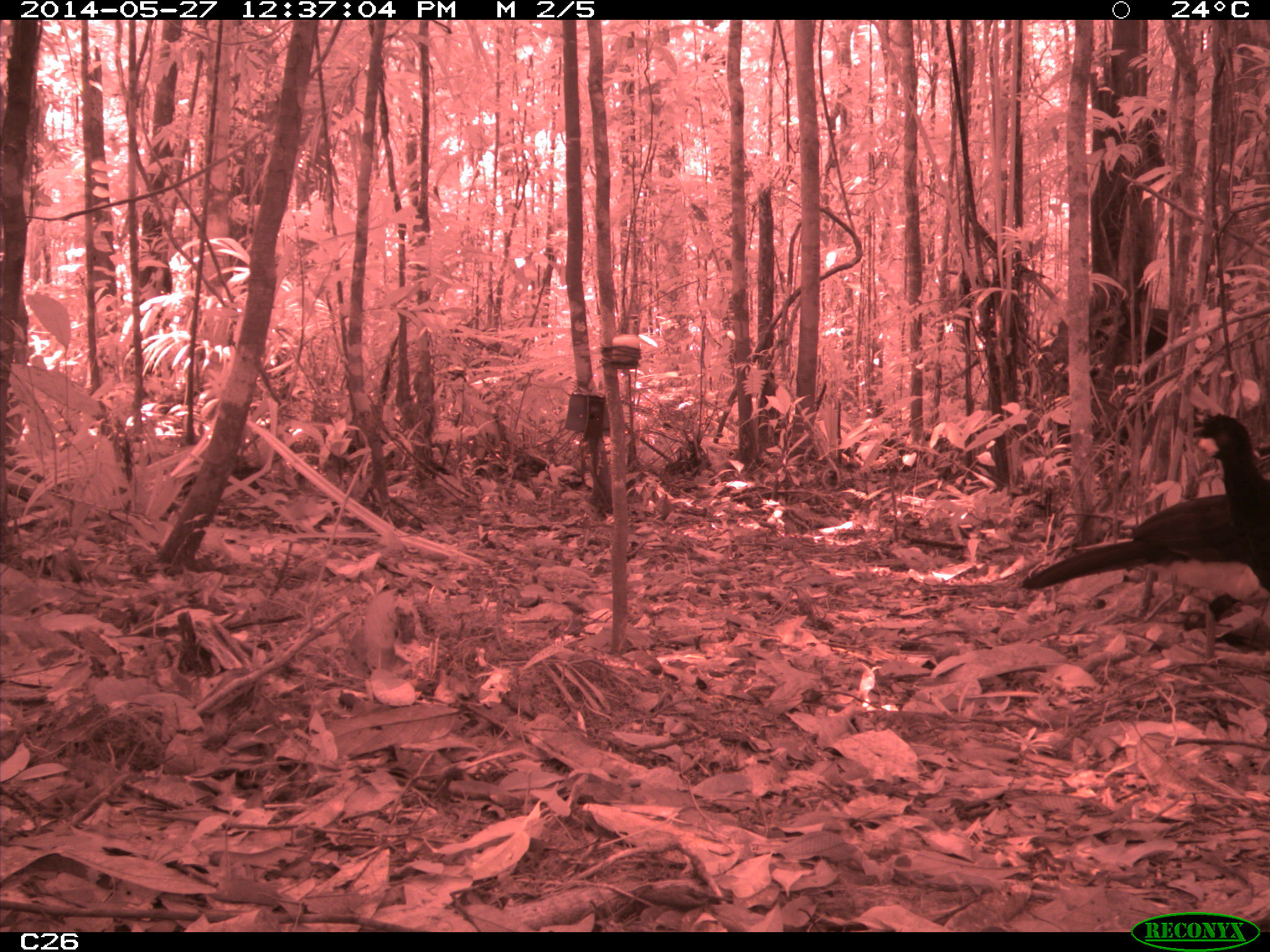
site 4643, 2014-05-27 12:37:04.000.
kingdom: Animalia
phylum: Chordata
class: Aves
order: Galliformes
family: Cracidae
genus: Crax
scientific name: Crax alector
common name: black curassow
Crax alector (black curassow), count 2, age adult.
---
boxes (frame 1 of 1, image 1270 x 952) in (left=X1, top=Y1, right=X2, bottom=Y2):
crax alector: (left=1016, top=492, right=1245, bottom=659); (left=1188, top=407, right=1270, bottom=606)